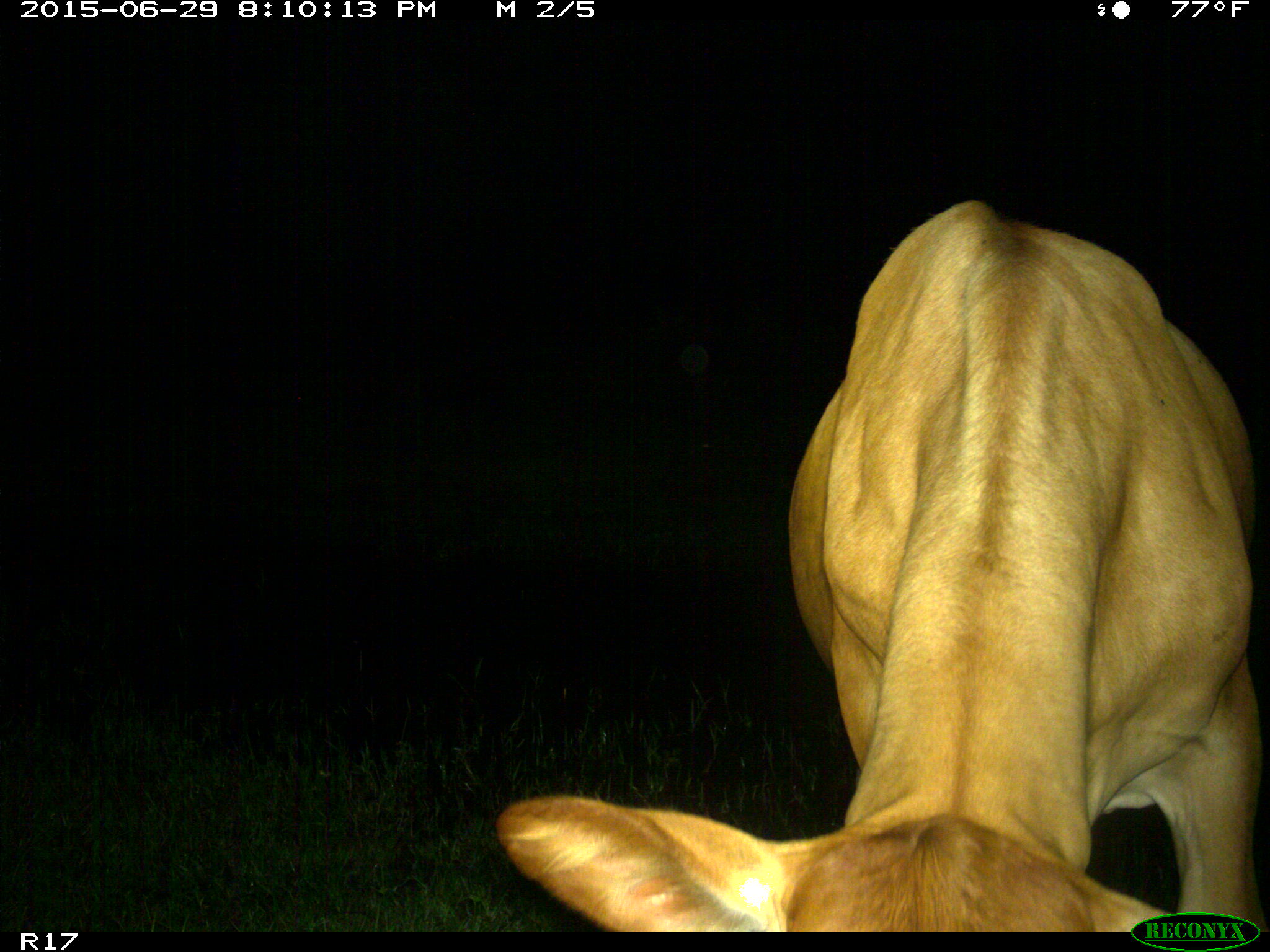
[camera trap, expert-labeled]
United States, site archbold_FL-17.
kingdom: Animalia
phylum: Chordata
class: Mammalia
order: Artiodactyla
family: Bovidae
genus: Bos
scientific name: Bos taurus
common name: domestic cow